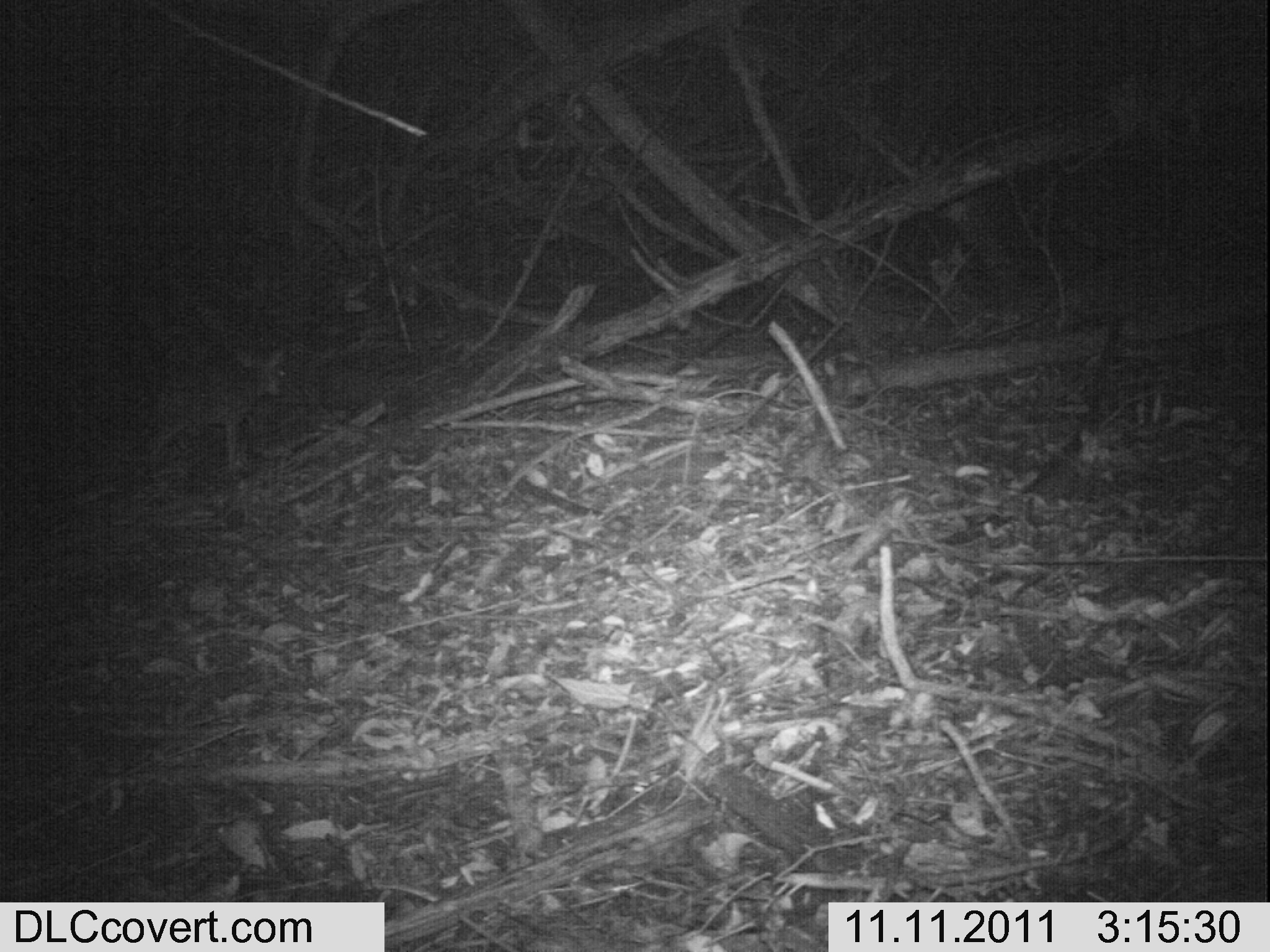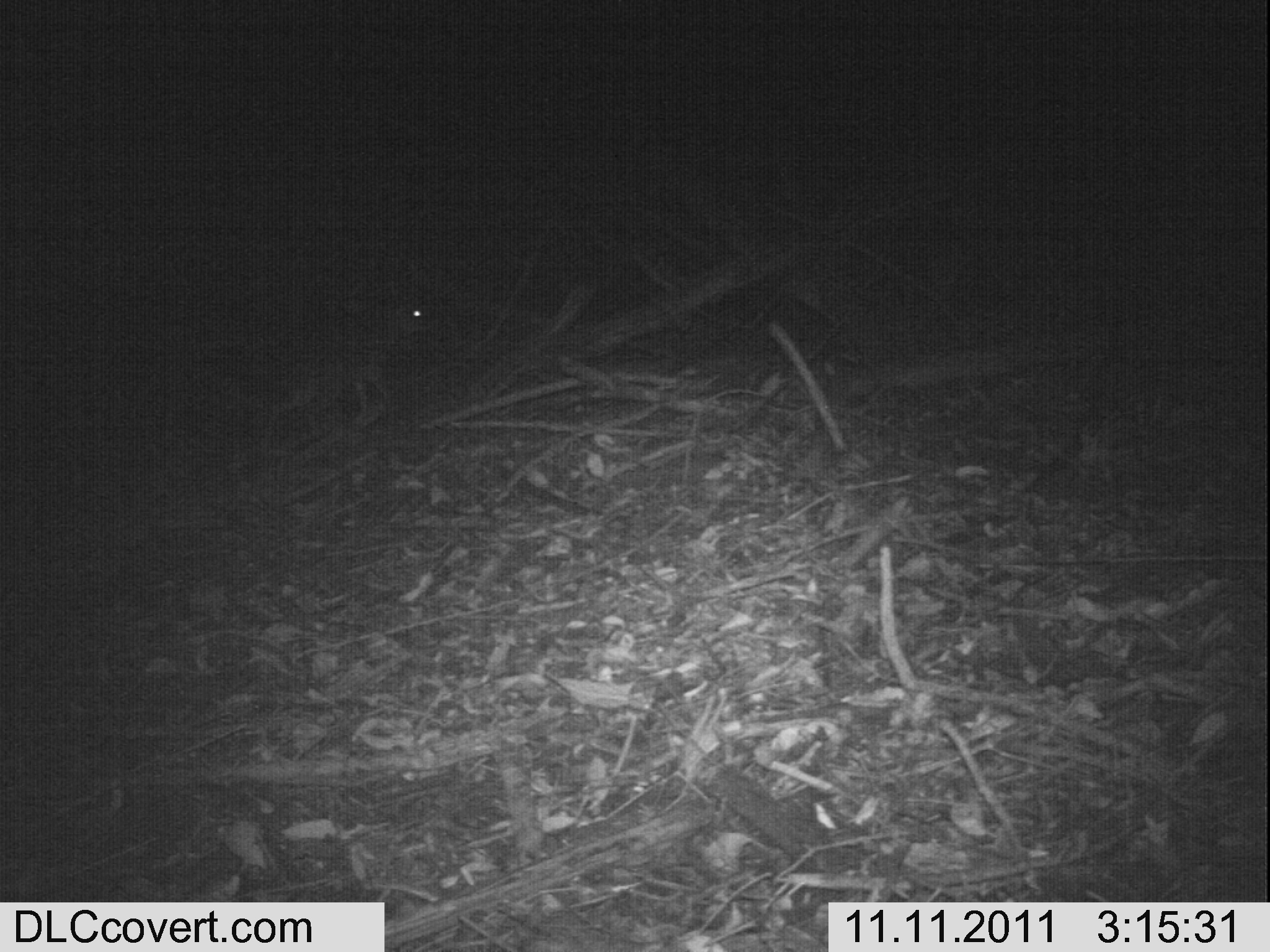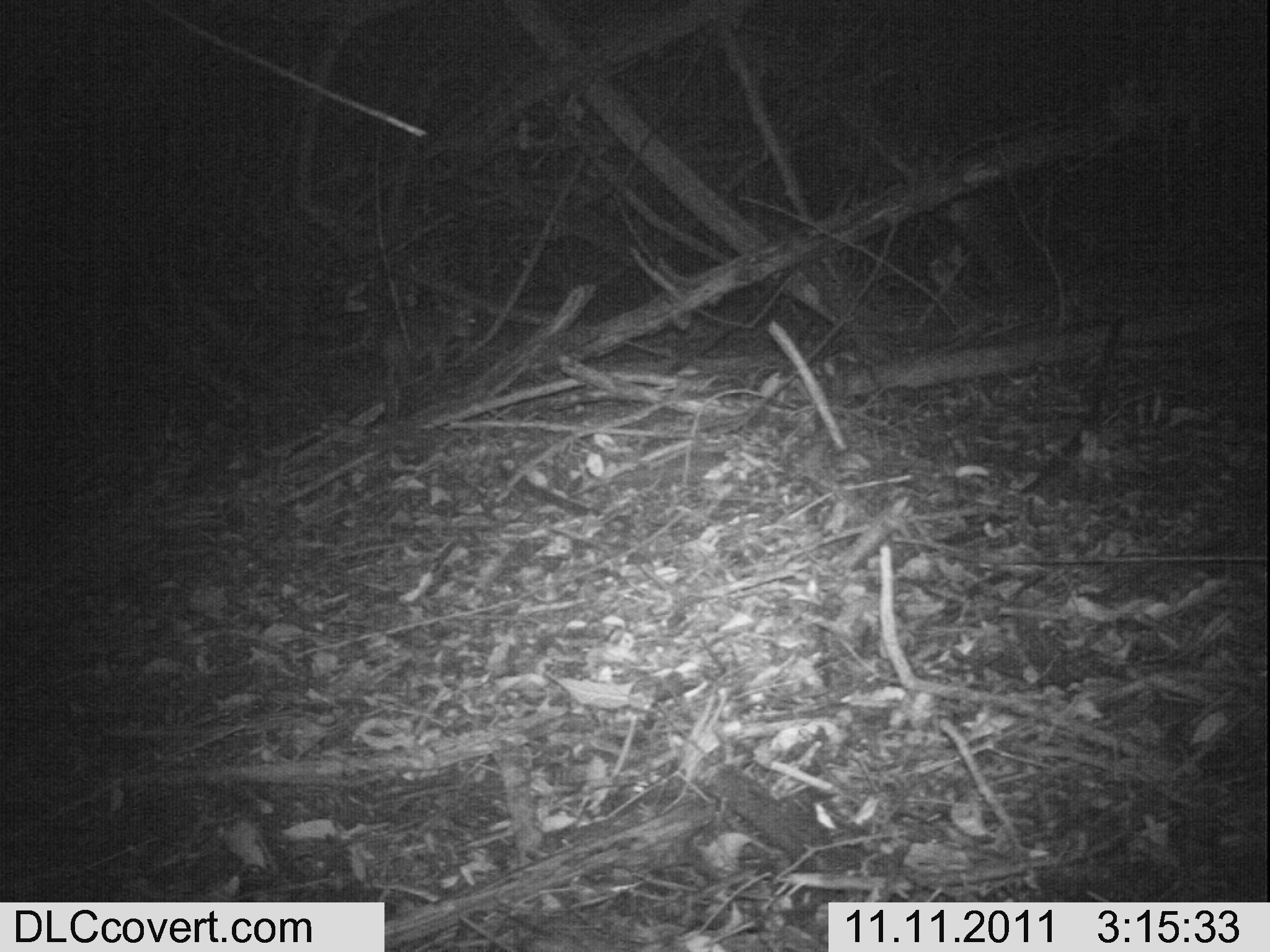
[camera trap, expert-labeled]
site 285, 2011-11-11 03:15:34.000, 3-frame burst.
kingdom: Animalia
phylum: Chordata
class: Mammalia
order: Artiodactyla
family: Bovidae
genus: Nesotragus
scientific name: Nesotragus moschatus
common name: suni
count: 1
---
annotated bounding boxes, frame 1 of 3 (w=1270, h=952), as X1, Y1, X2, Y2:
nesotragus moschatus: 140, 344, 288, 476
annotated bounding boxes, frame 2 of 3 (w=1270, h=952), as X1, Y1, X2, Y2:
nesotragus moschatus: 254, 286, 438, 450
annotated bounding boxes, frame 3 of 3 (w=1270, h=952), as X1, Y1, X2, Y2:
nesotragus moschatus: 376, 295, 487, 419